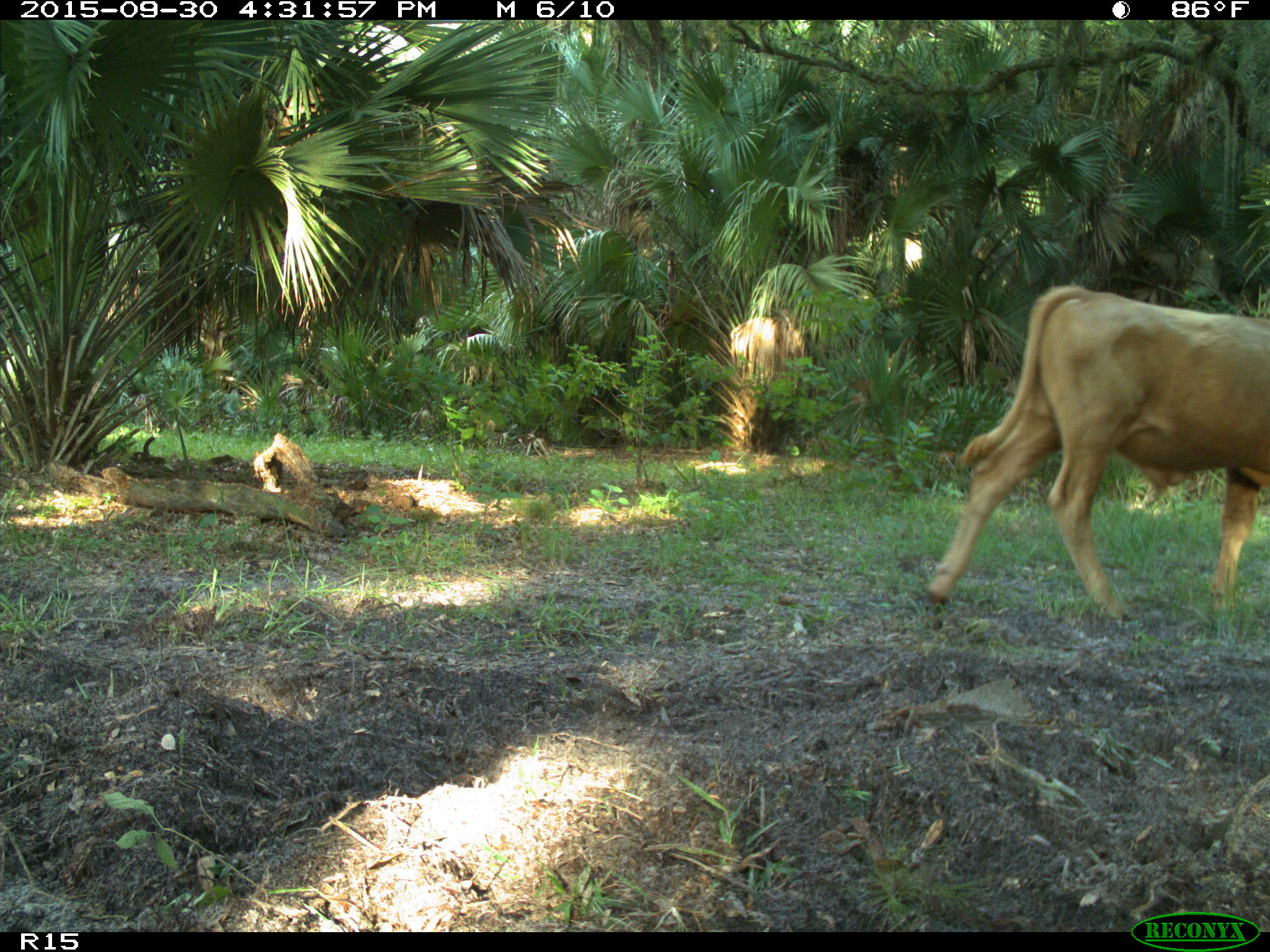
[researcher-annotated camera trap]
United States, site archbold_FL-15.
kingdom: Animalia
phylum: Chordata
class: Mammalia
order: Artiodactyla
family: Bovidae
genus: Bos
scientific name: Bos taurus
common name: domestic cow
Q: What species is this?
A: Bos taurus (domestic cow).